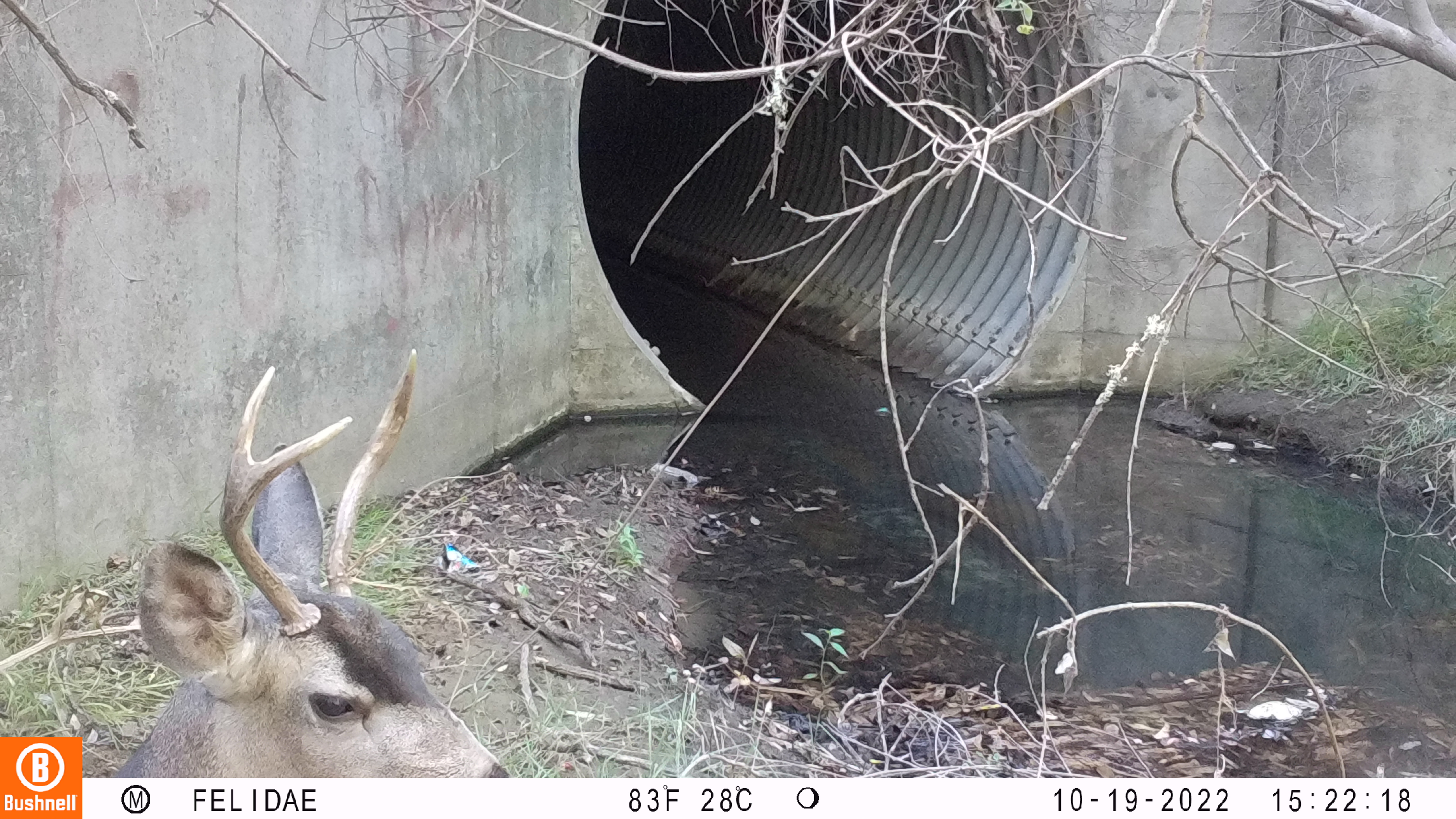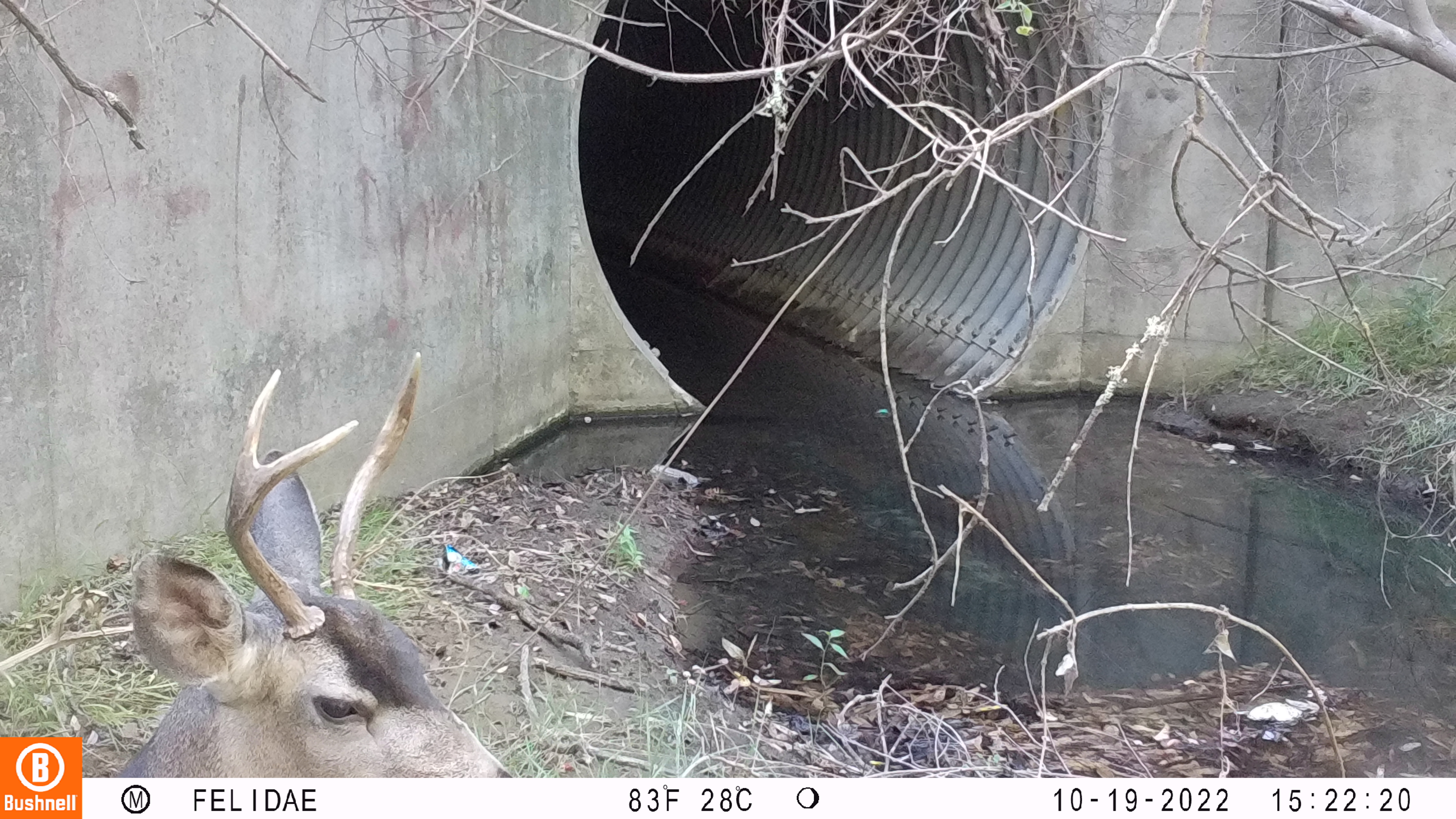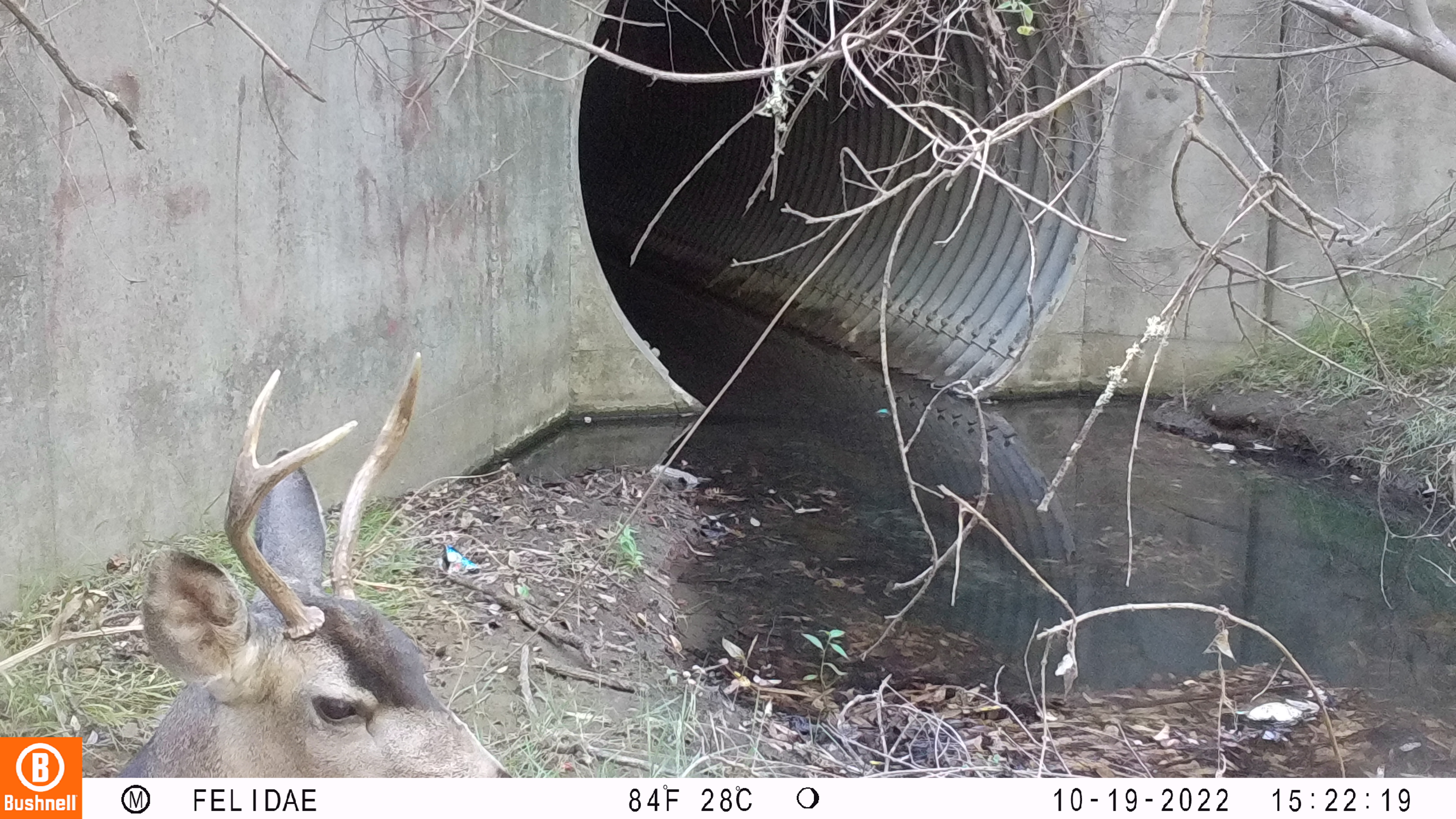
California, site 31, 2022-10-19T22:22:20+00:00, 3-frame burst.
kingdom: Animalia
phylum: Chordata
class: Mammalia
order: Artiodactyla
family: Cervidae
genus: Odocoileus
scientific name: Odocoileus hemionus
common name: mule deer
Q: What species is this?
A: Mule deer (Odocoileus hemionus).